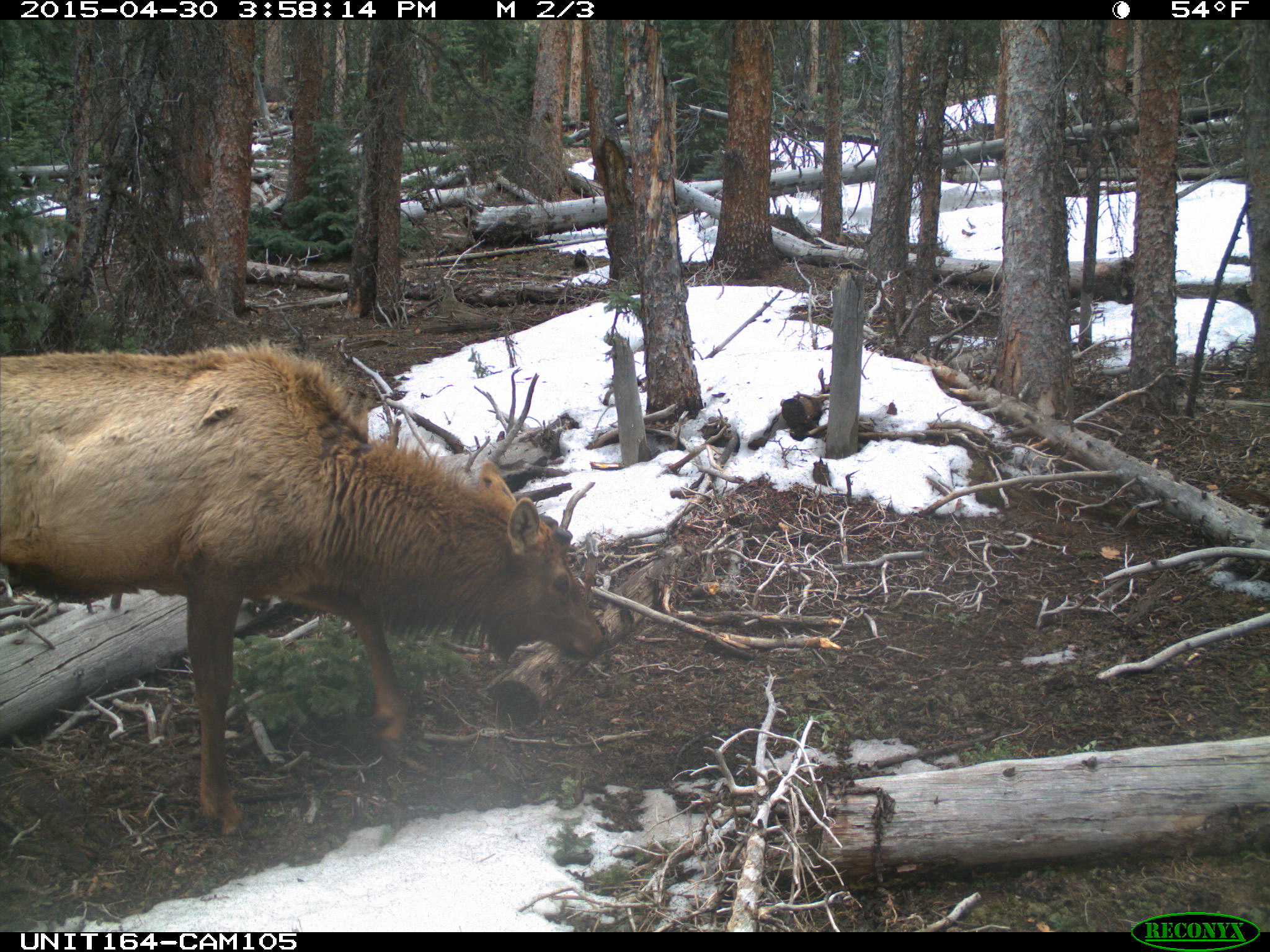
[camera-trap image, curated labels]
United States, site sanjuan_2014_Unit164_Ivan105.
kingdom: Animalia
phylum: Chordata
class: Mammalia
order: Artiodactyla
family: Cervidae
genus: Cervus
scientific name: Cervus elaphus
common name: red deer